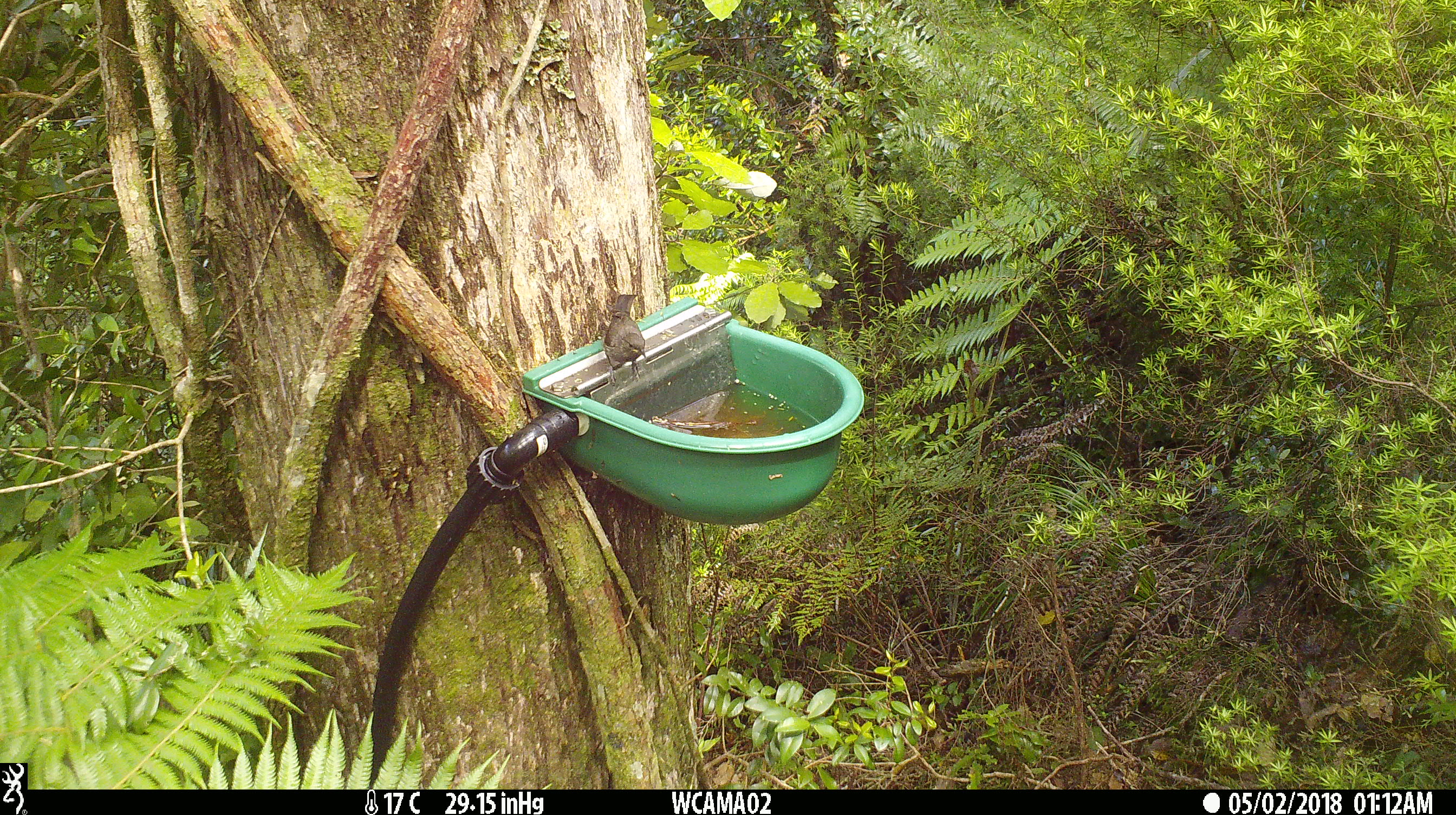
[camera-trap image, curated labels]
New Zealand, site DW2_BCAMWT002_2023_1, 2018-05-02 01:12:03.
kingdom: Animalia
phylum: Chordata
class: Aves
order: Passeriformes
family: Meliphagidae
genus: Anthornis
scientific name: Anthornis melanura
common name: new zealand bellbird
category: bellbird